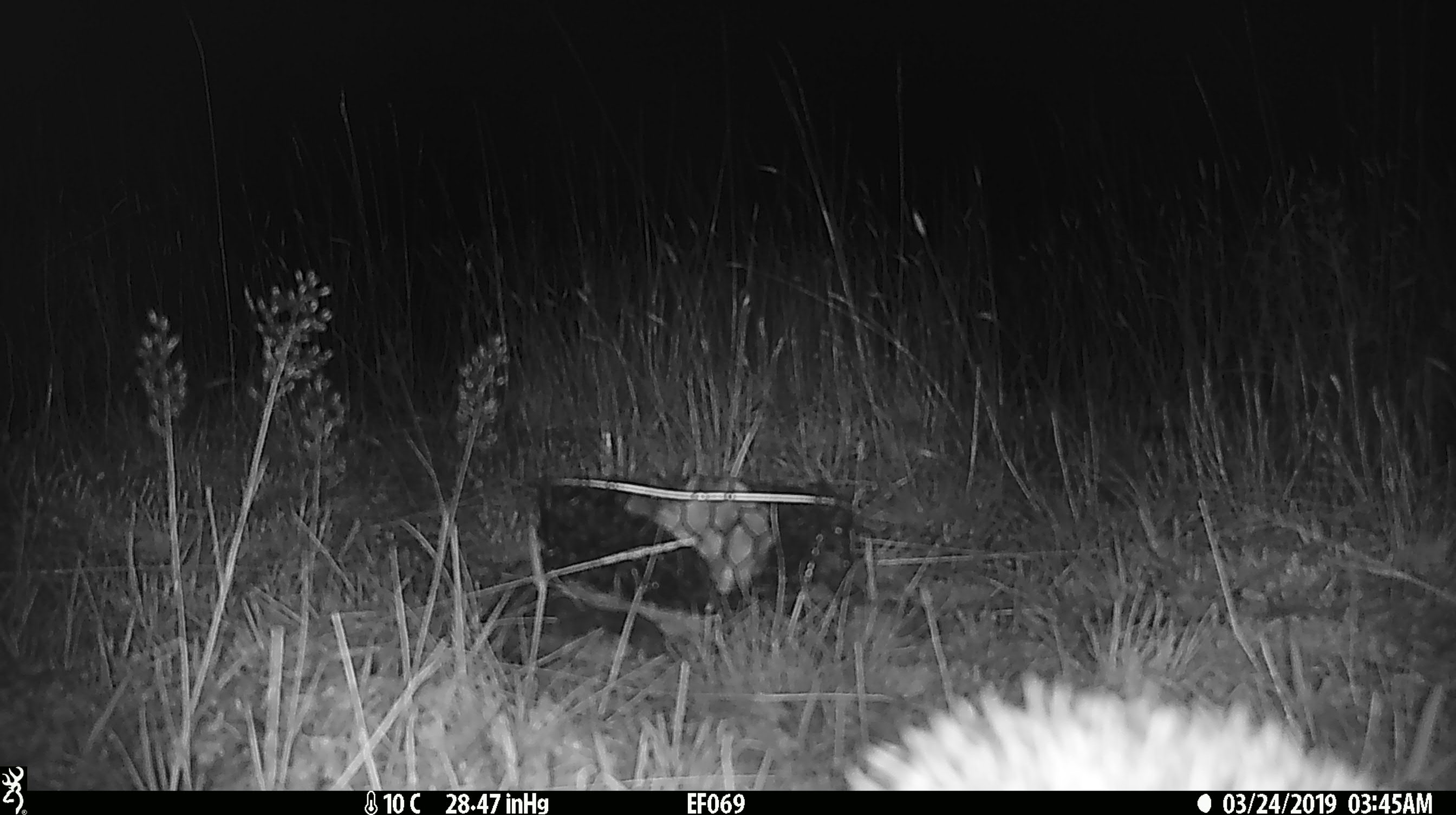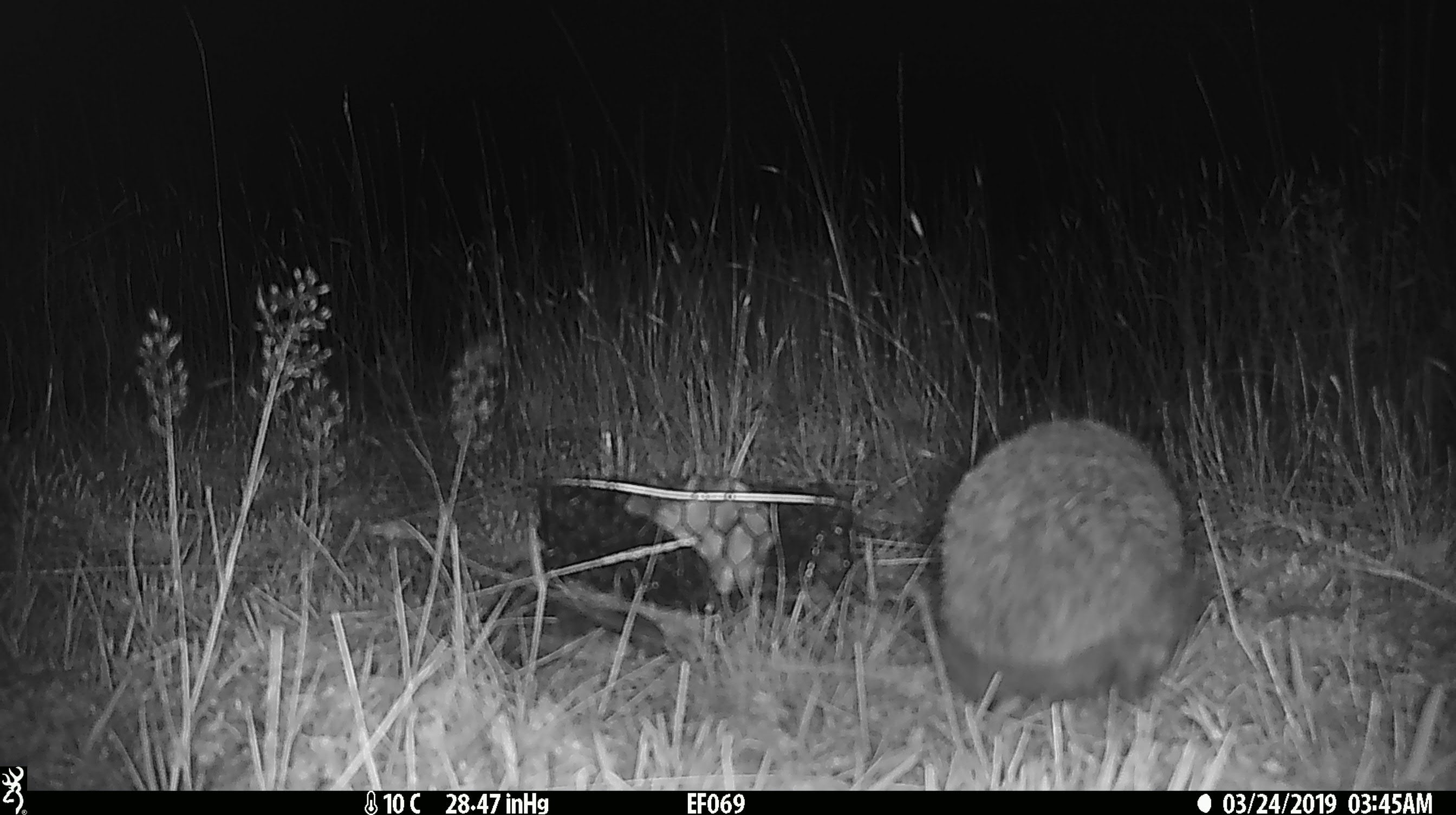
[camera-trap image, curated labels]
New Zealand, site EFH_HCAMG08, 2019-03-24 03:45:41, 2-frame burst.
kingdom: Animalia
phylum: Chordata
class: Mammalia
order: Eulipotyphla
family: Erinaceidae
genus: Erinaceus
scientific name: Erinaceus europaeus europaeus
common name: european hedgehog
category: hedgehog